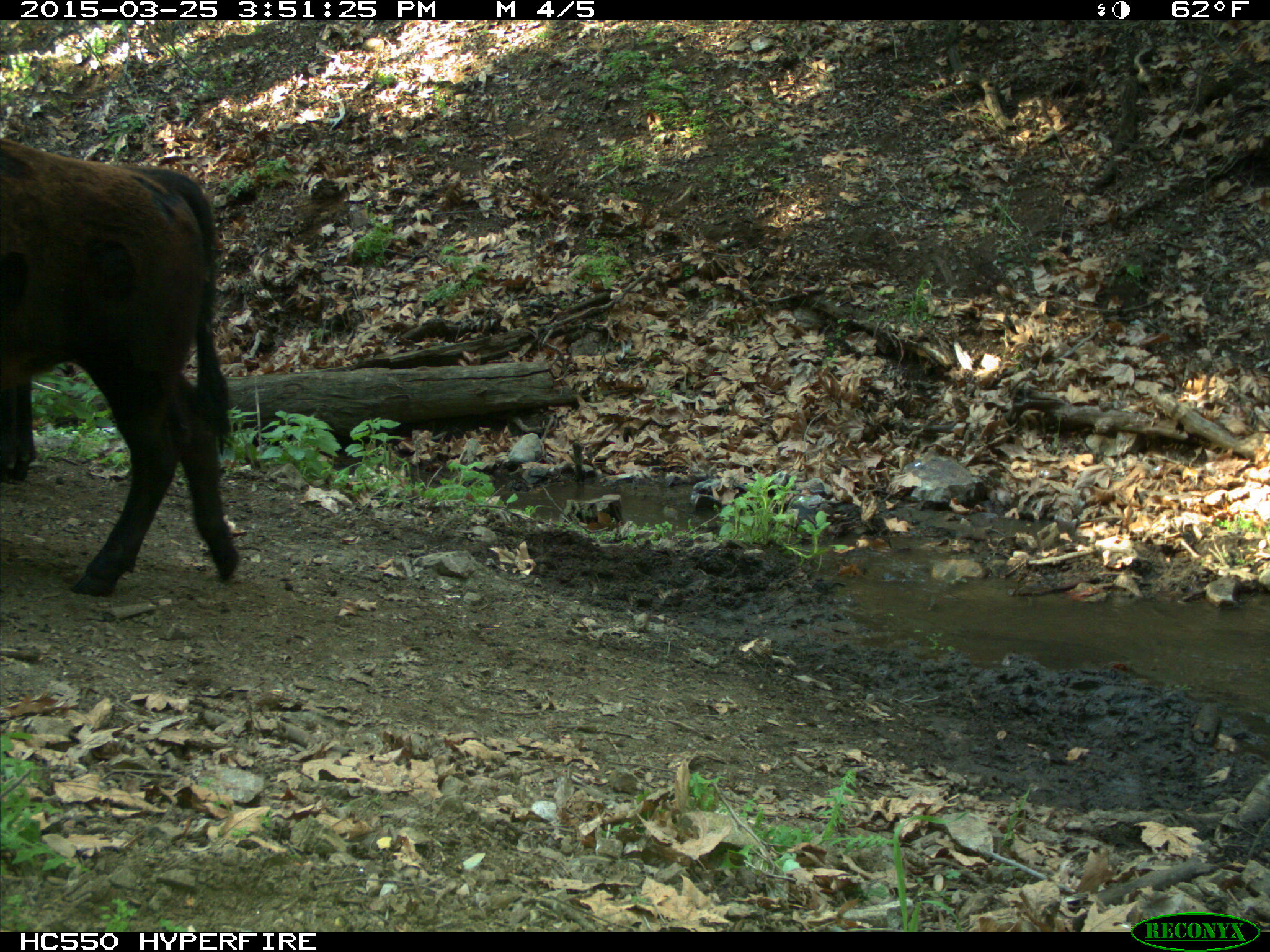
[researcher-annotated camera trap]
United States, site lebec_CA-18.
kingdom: Animalia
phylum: Chordata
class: Mammalia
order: Artiodactyla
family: Bovidae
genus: Bos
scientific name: Bos taurus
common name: domestic cow